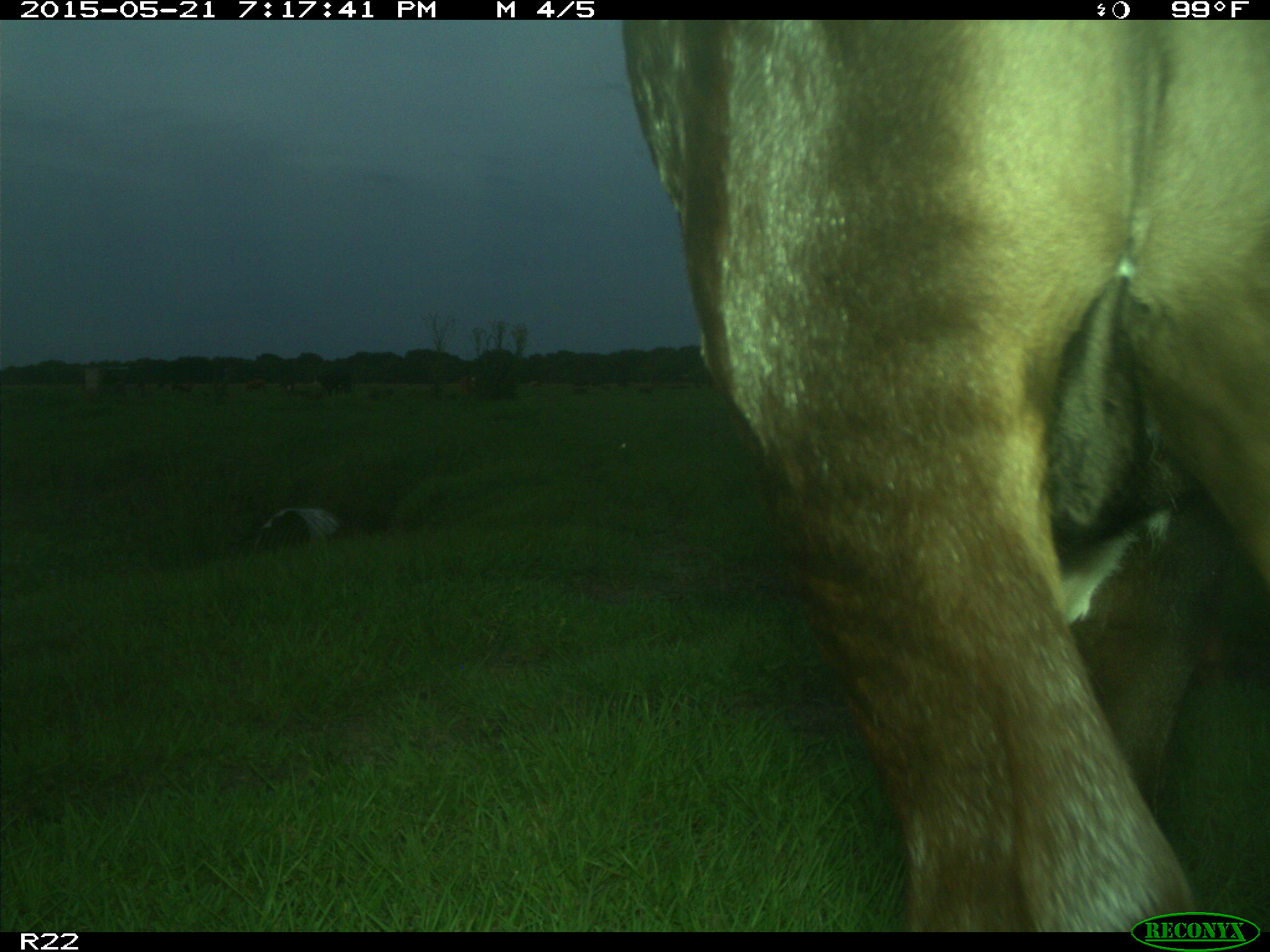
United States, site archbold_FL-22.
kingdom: Animalia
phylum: Chordata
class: Mammalia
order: Artiodactyla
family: Bovidae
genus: Bos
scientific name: Bos taurus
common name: domestic cow